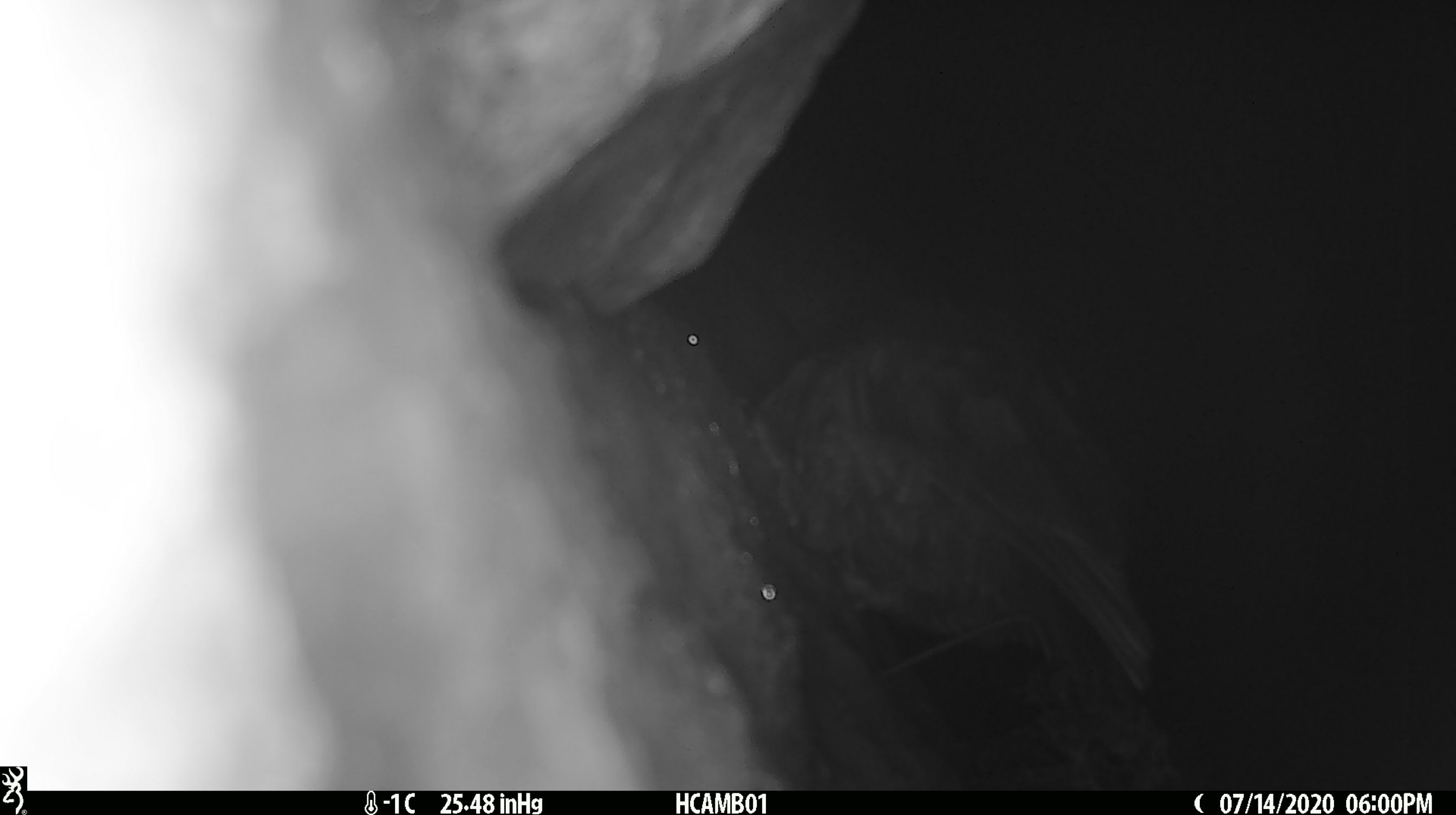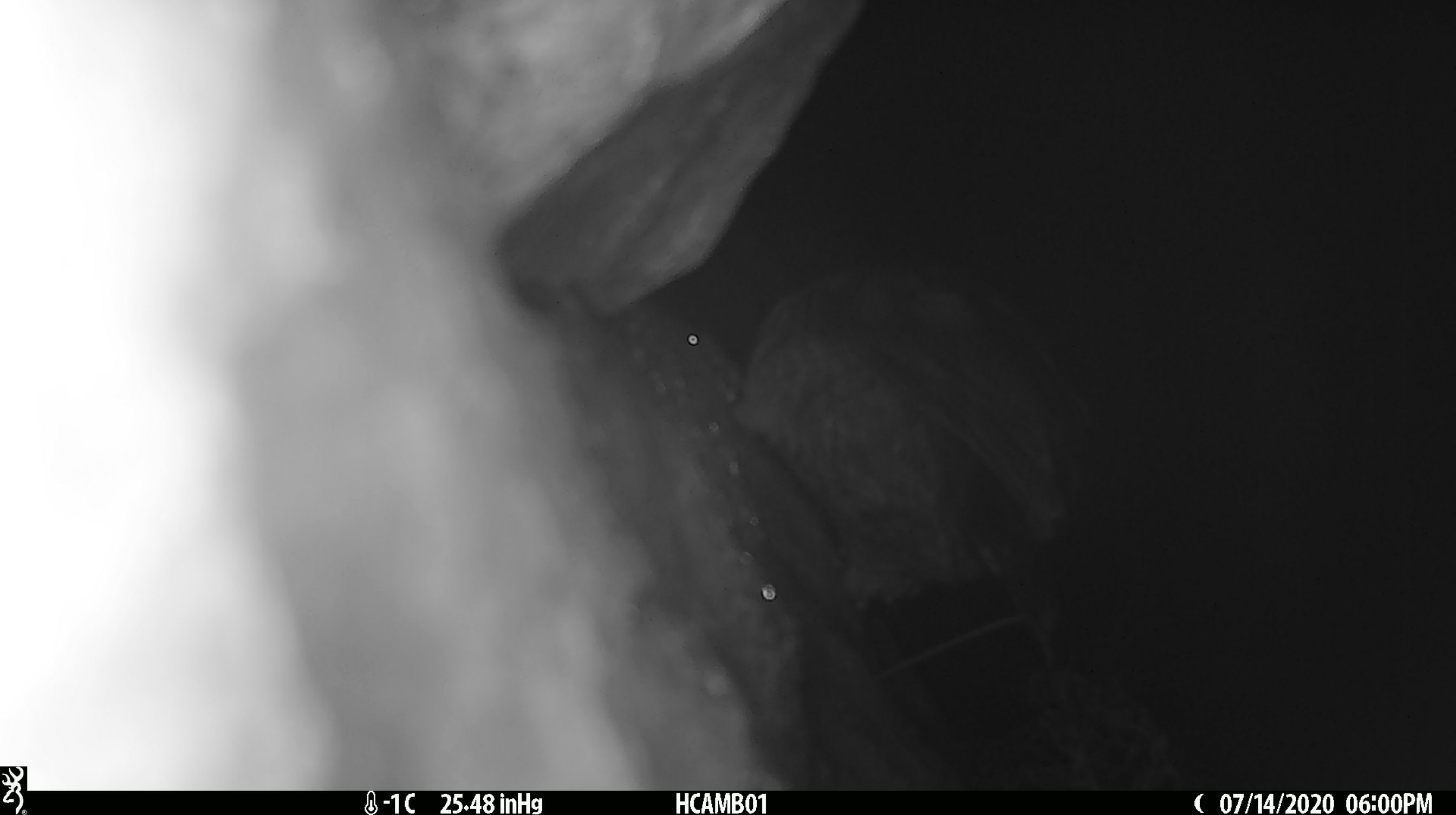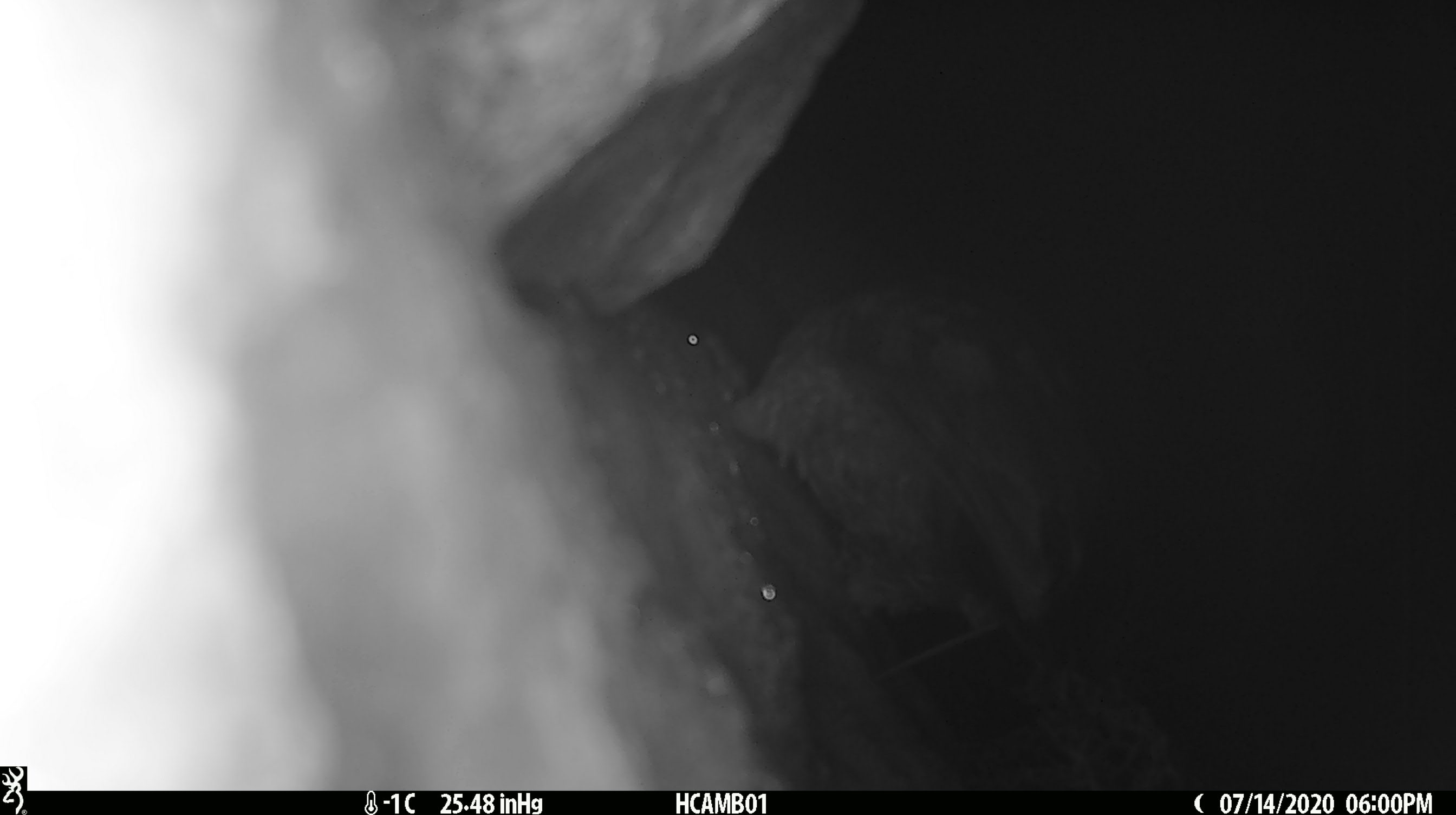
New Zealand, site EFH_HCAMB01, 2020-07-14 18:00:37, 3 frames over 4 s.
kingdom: Animalia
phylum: Chordata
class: Aves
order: Psittaciformes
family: Strigopidae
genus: Nestor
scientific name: Nestor notabilis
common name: kea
Kea (Nestor notabilis).